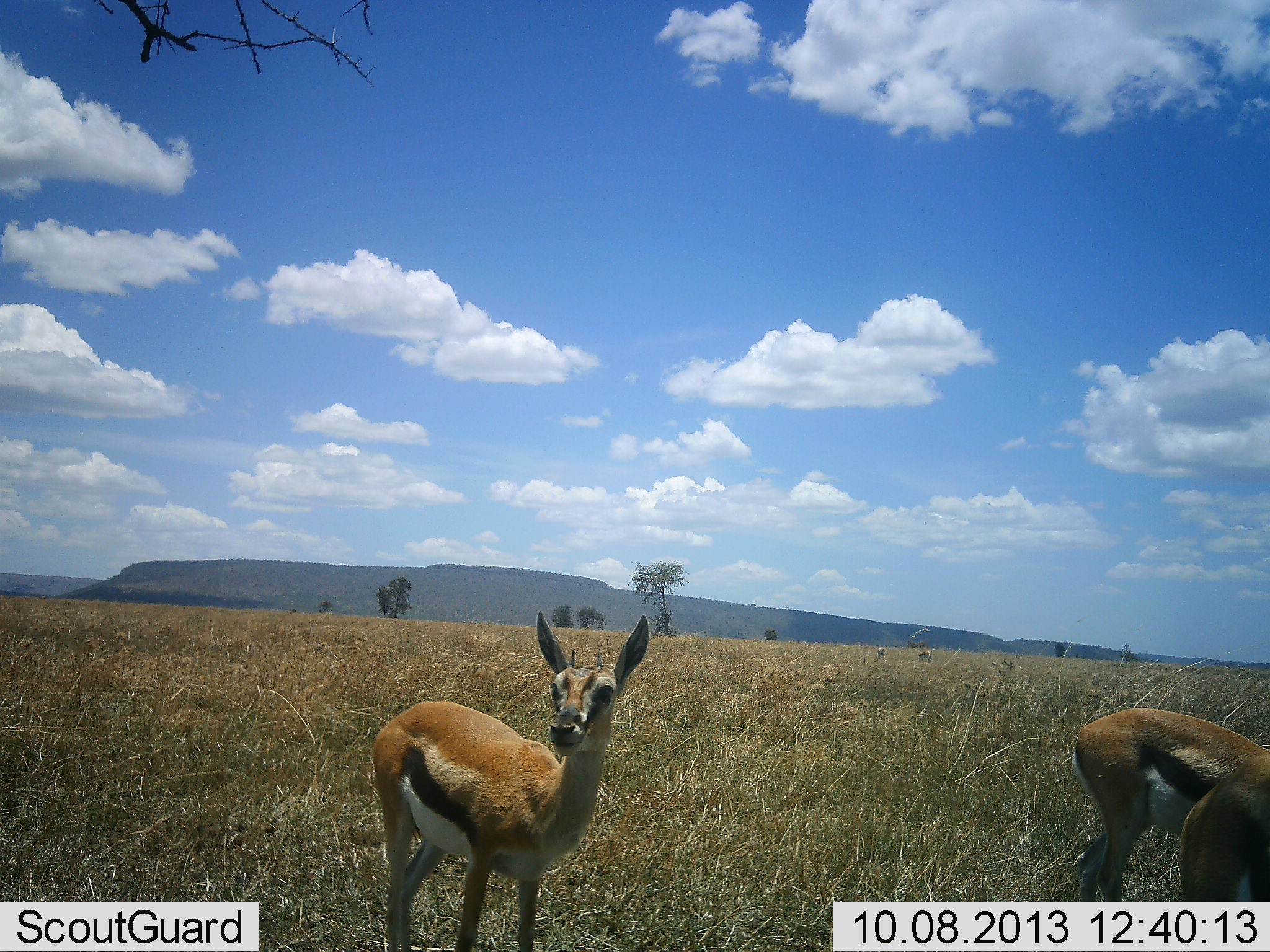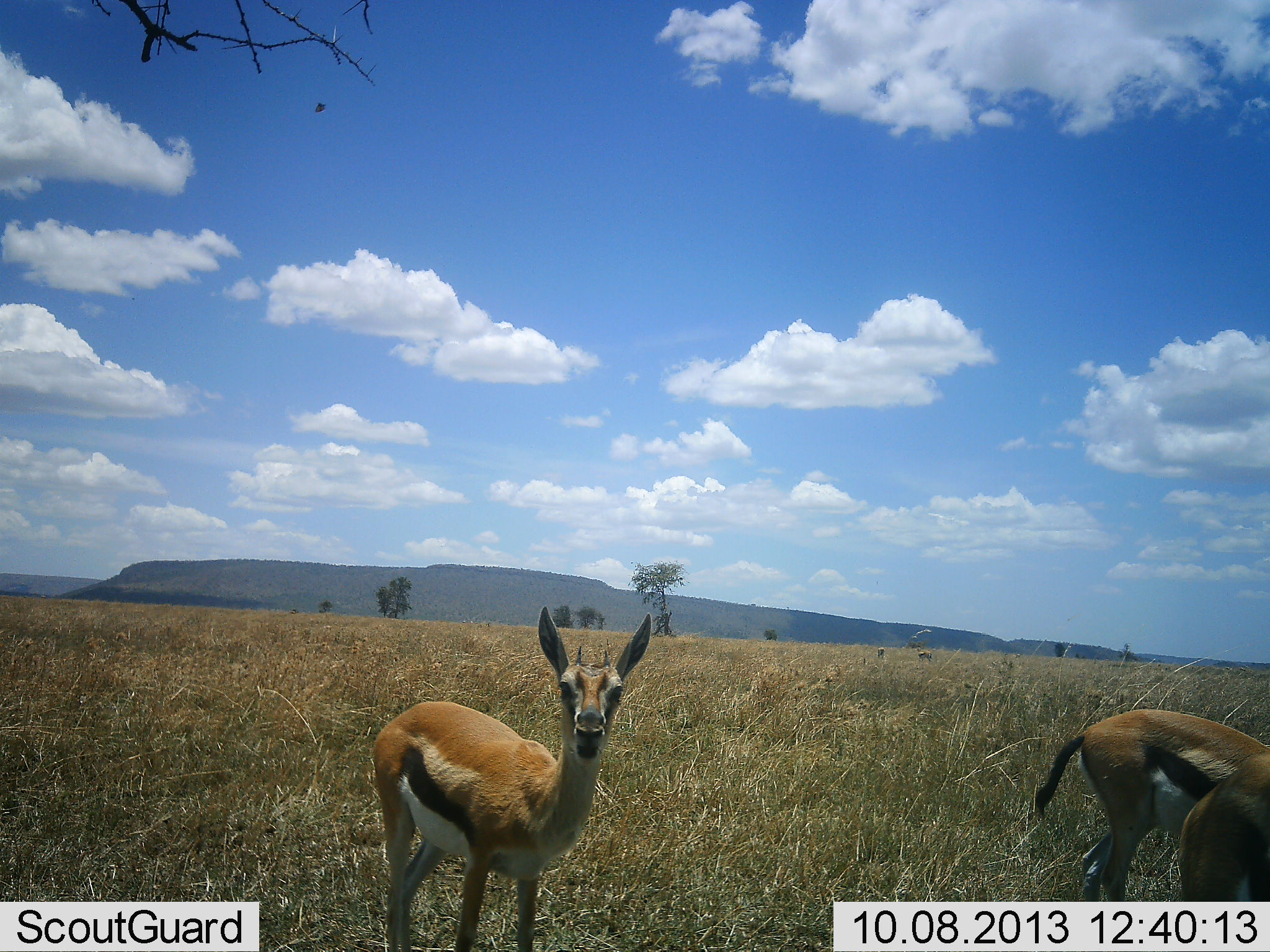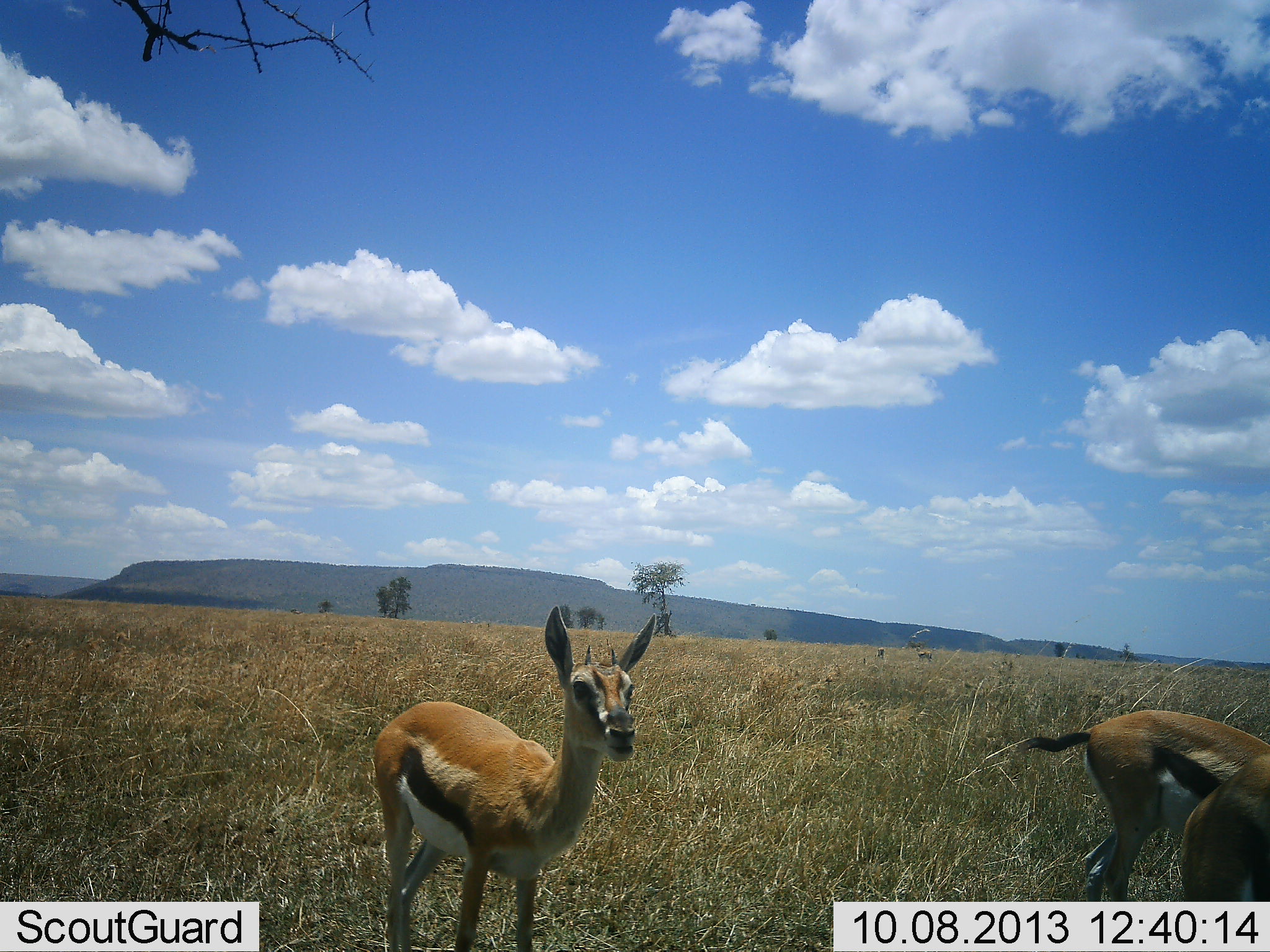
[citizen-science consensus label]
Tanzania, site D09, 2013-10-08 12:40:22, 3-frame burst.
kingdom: Animalia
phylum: Chordata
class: Mammalia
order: Artiodactyla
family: Bovidae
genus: Eudorcas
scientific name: Eudorcas thomsonii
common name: thomson's gazelle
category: gazellethomsons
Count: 3.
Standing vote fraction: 87%.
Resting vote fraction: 0%.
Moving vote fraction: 0%.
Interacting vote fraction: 6%.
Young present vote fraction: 0%.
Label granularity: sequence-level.